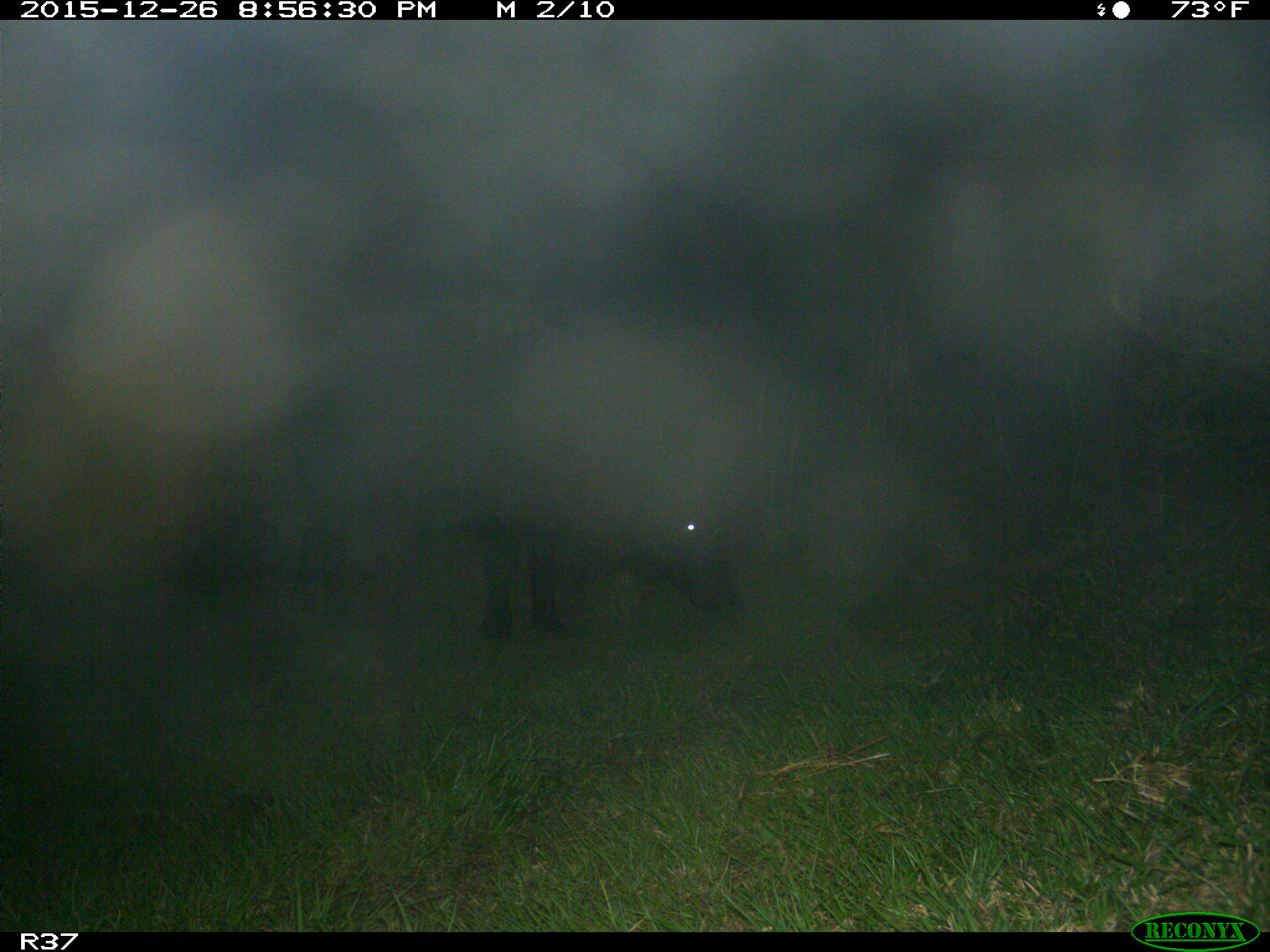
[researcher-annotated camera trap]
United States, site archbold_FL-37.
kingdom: Animalia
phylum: Chordata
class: Mammalia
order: Artiodactyla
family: Bovidae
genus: Bos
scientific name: Bos taurus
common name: domestic cow